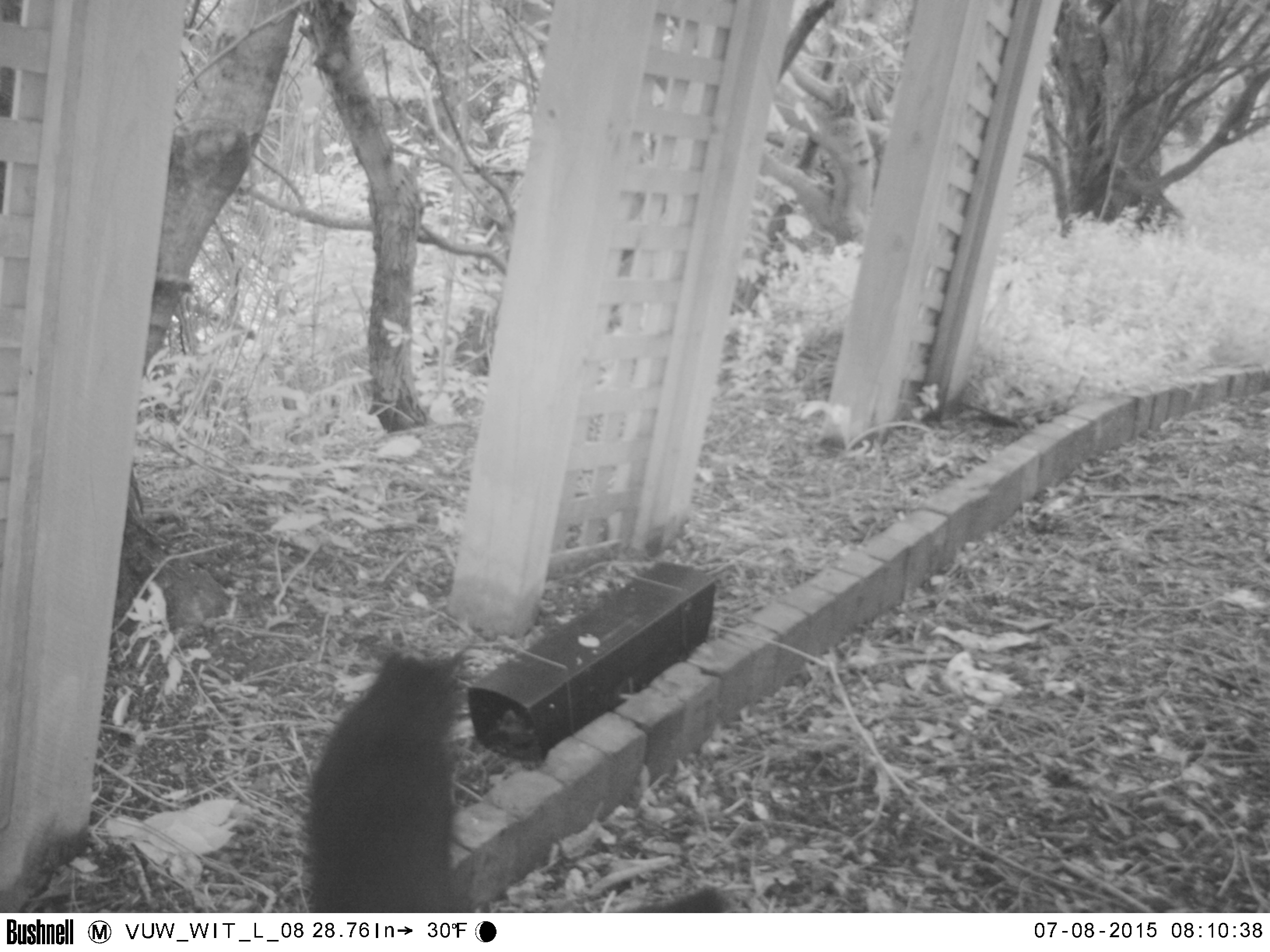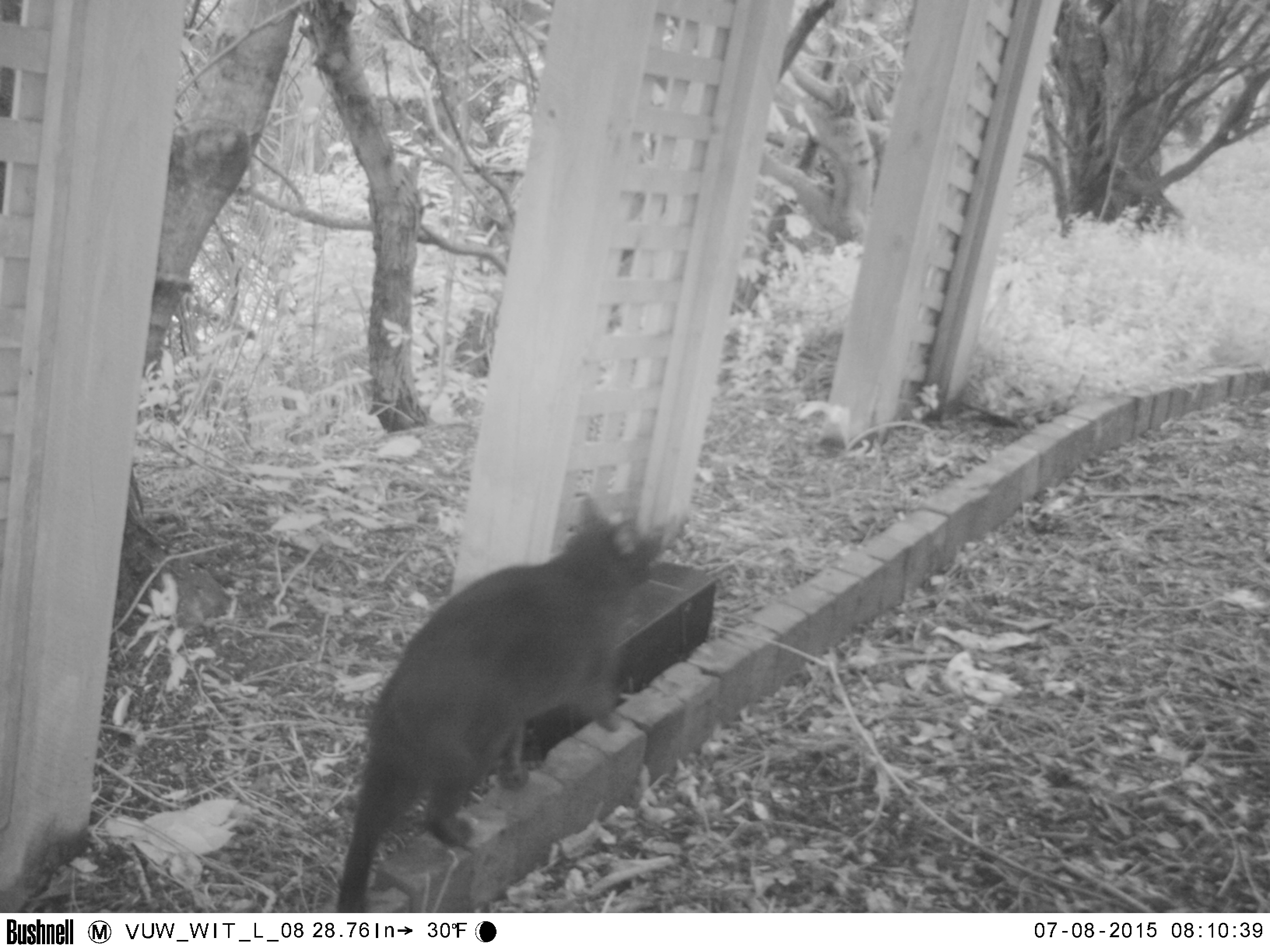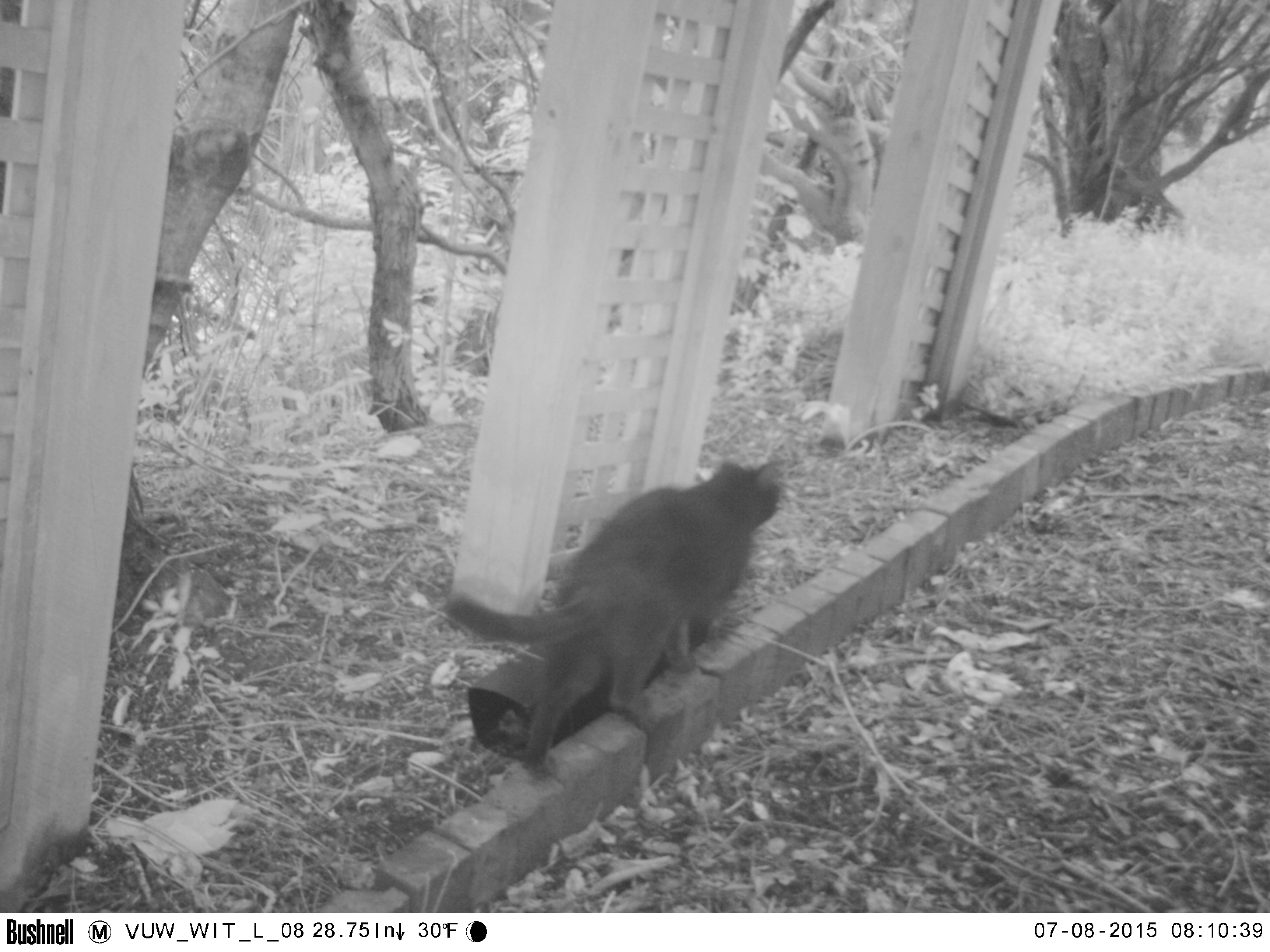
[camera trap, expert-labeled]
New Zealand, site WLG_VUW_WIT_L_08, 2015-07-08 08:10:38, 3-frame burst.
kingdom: Animalia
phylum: Chordata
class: Mammalia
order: Carnivora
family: Felidae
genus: Felis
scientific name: Felis catus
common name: domestic cat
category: cat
Cat (domestic cat) (Felis catus).